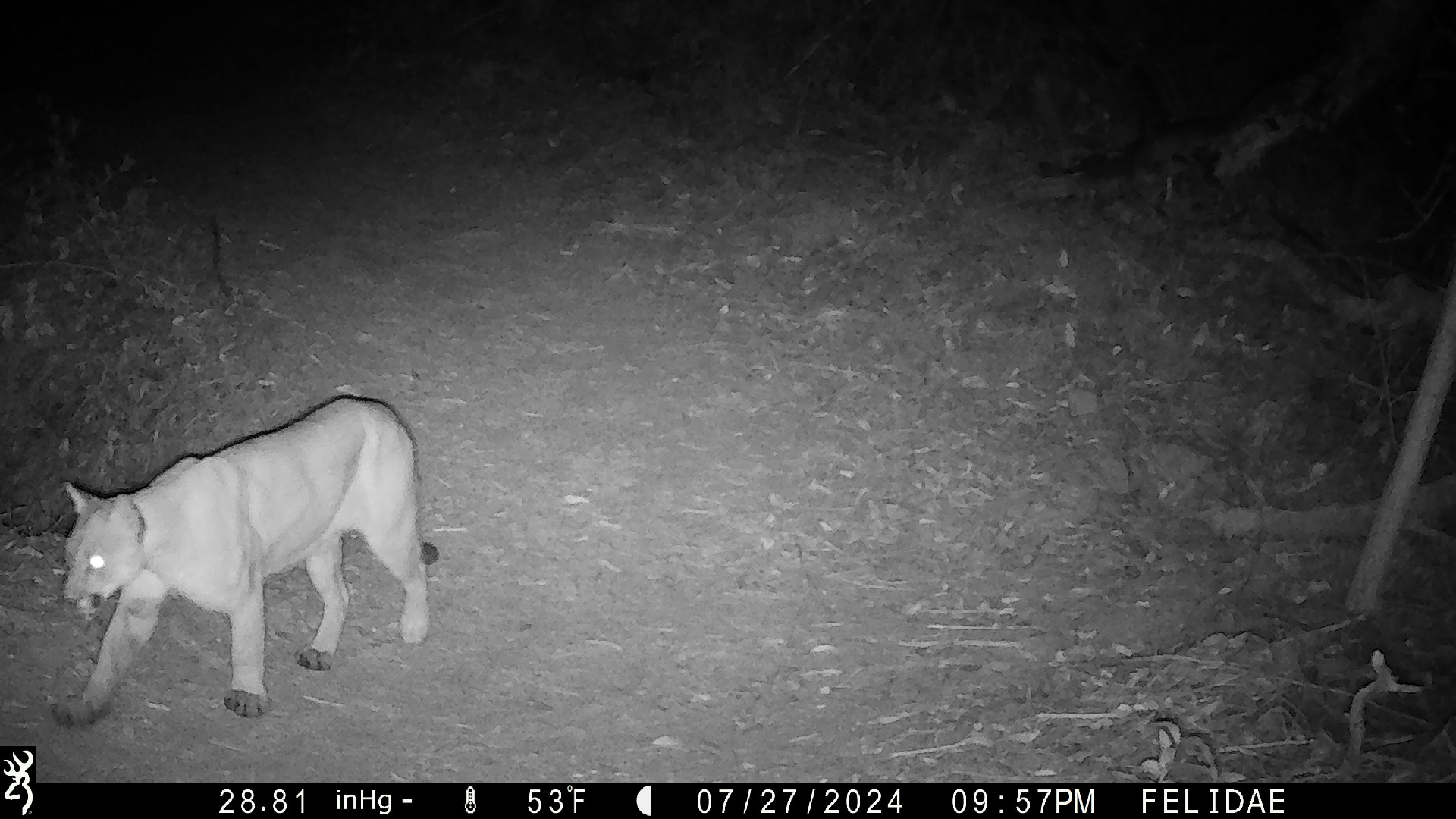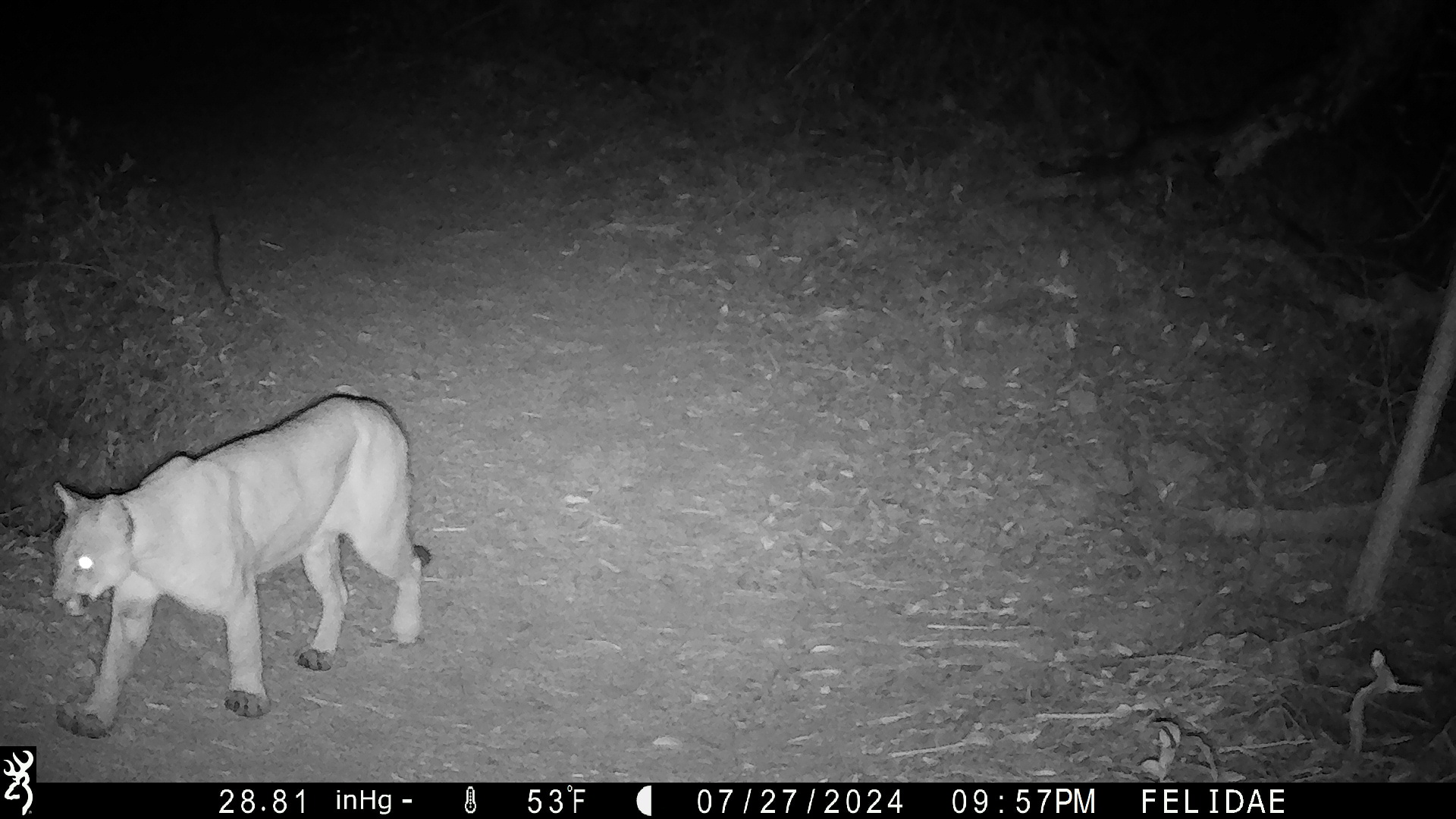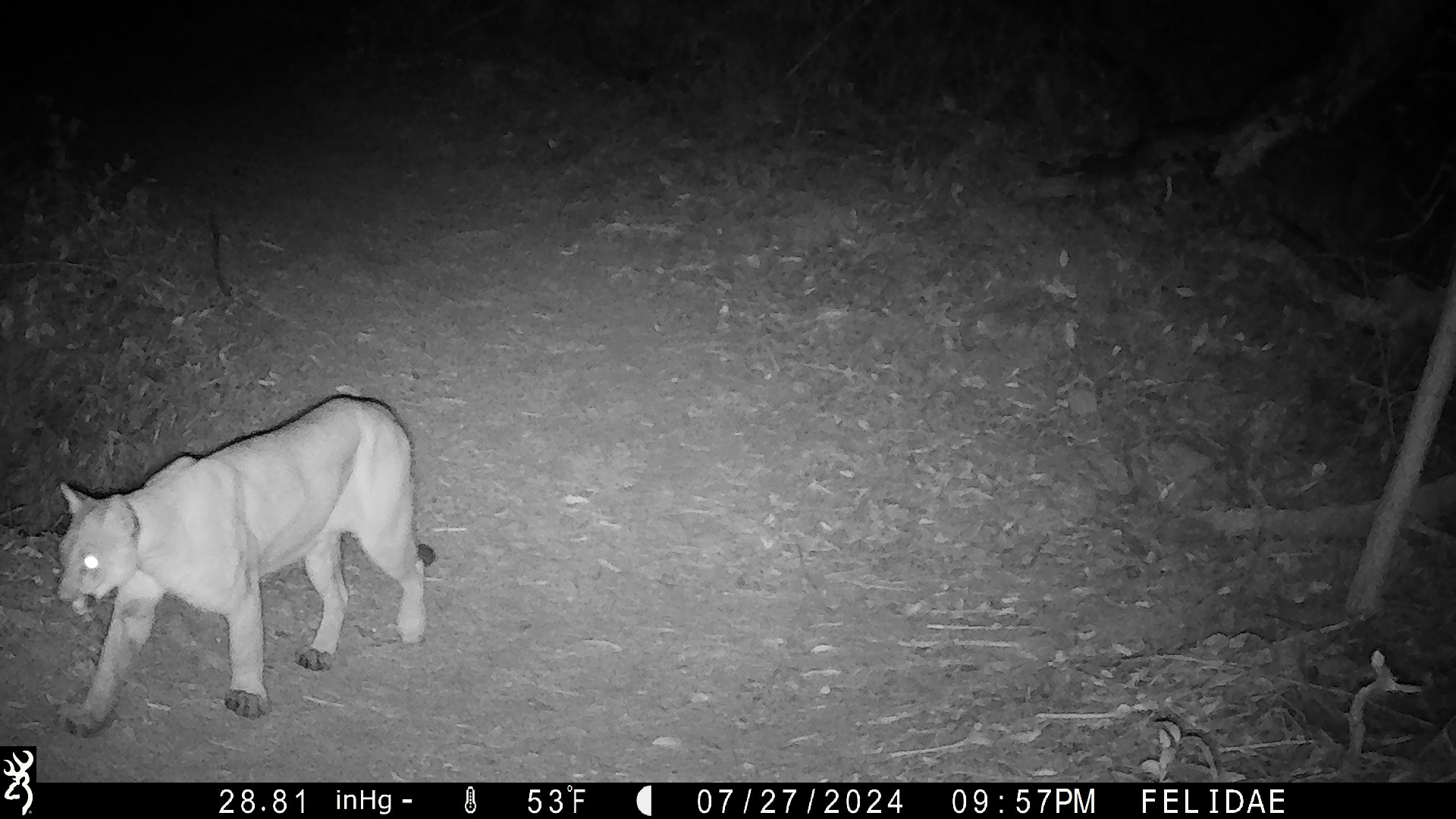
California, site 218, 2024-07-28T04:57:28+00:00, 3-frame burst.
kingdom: Animalia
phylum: Chordata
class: Mammalia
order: Carnivora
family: Felidae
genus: Puma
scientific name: Puma concolor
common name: puma